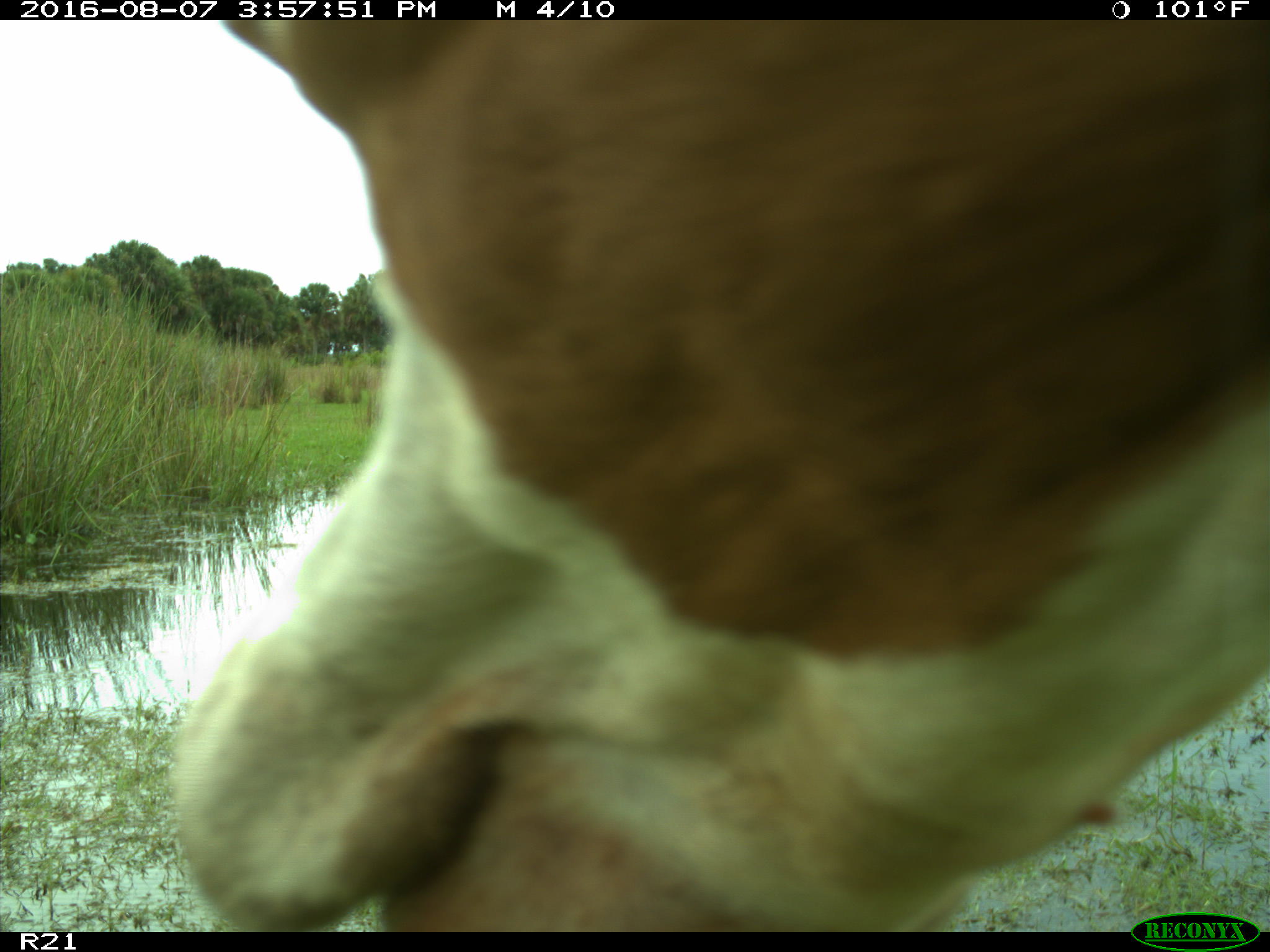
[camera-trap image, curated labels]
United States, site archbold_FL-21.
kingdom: Animalia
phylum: Chordata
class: Mammalia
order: Artiodactyla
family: Bovidae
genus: Bos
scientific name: Bos taurus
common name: domestic cow